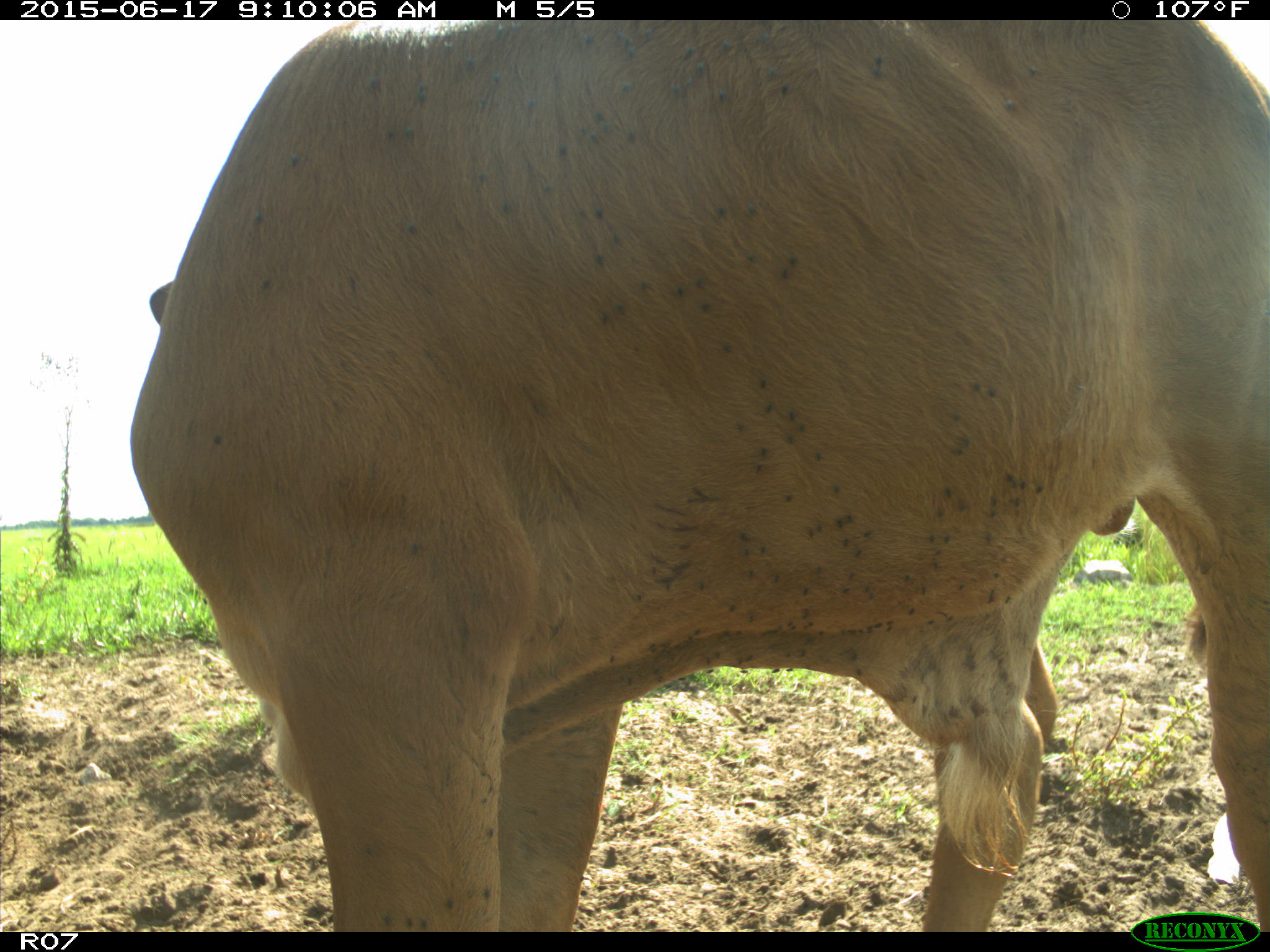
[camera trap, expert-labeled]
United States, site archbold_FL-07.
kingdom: Animalia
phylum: Chordata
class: Mammalia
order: Artiodactyla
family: Bovidae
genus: Bos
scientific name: Bos taurus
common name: domestic cow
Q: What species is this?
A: Bos taurus (domestic cow).